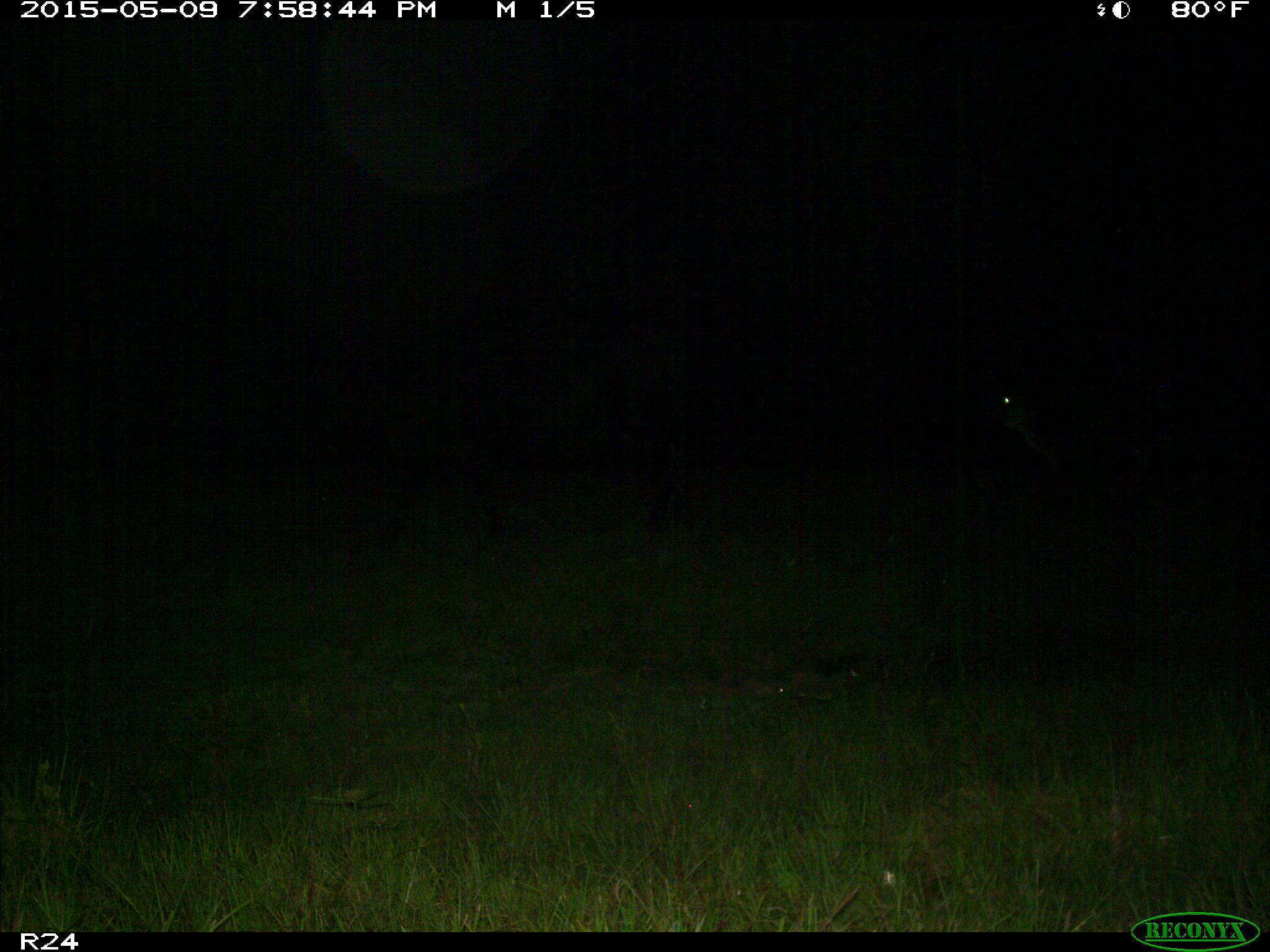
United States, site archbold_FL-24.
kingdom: Animalia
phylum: Chordata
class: Mammalia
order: Artiodactyla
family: Bovidae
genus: Bos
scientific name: Bos taurus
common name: domestic cow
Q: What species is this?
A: Bos taurus (domestic cow).